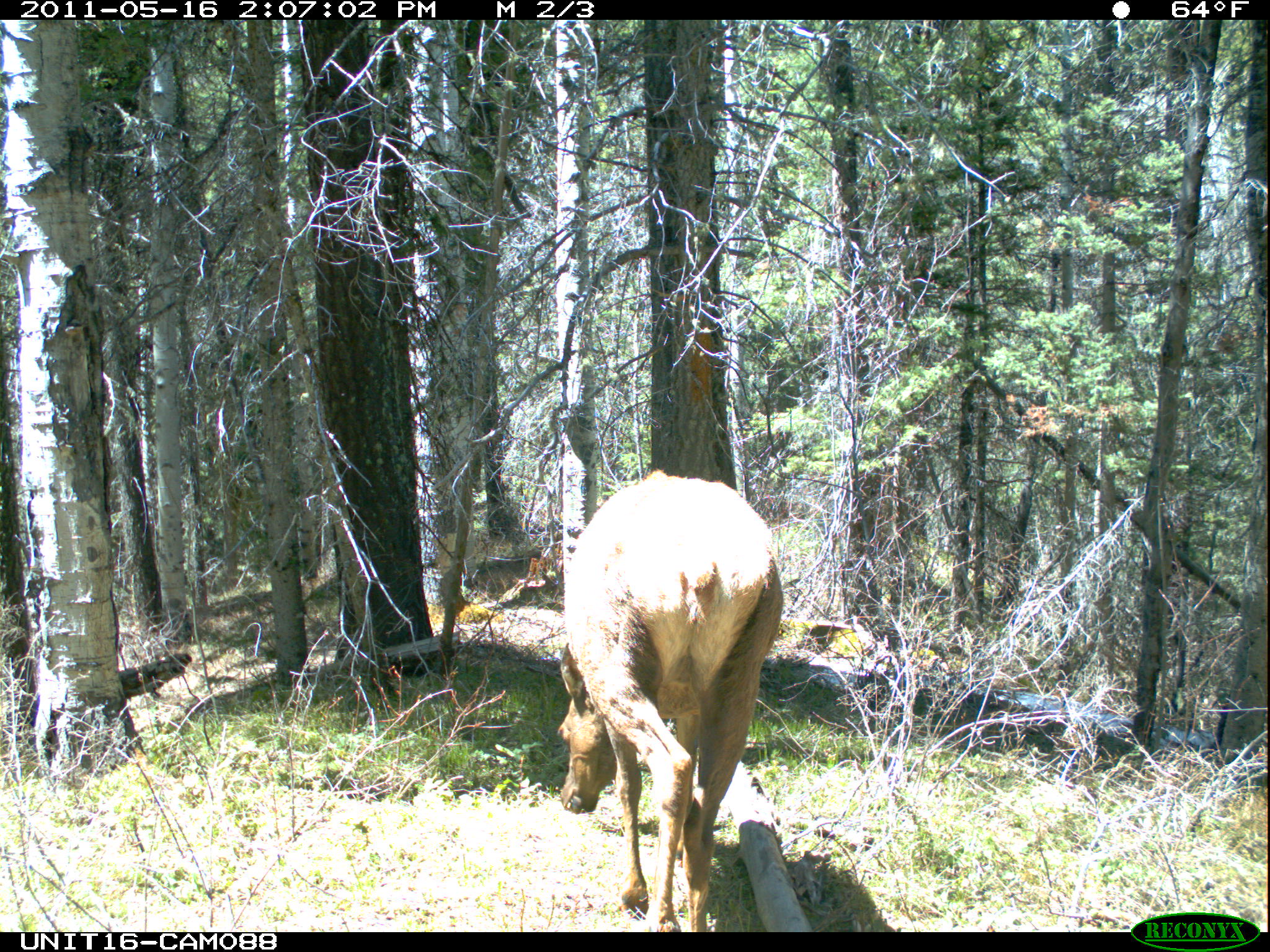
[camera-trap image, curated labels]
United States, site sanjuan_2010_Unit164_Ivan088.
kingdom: Animalia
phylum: Chordata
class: Mammalia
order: Artiodactyla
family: Cervidae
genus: Cervus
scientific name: Cervus elaphus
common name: red deer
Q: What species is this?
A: Cervus elaphus (red deer).